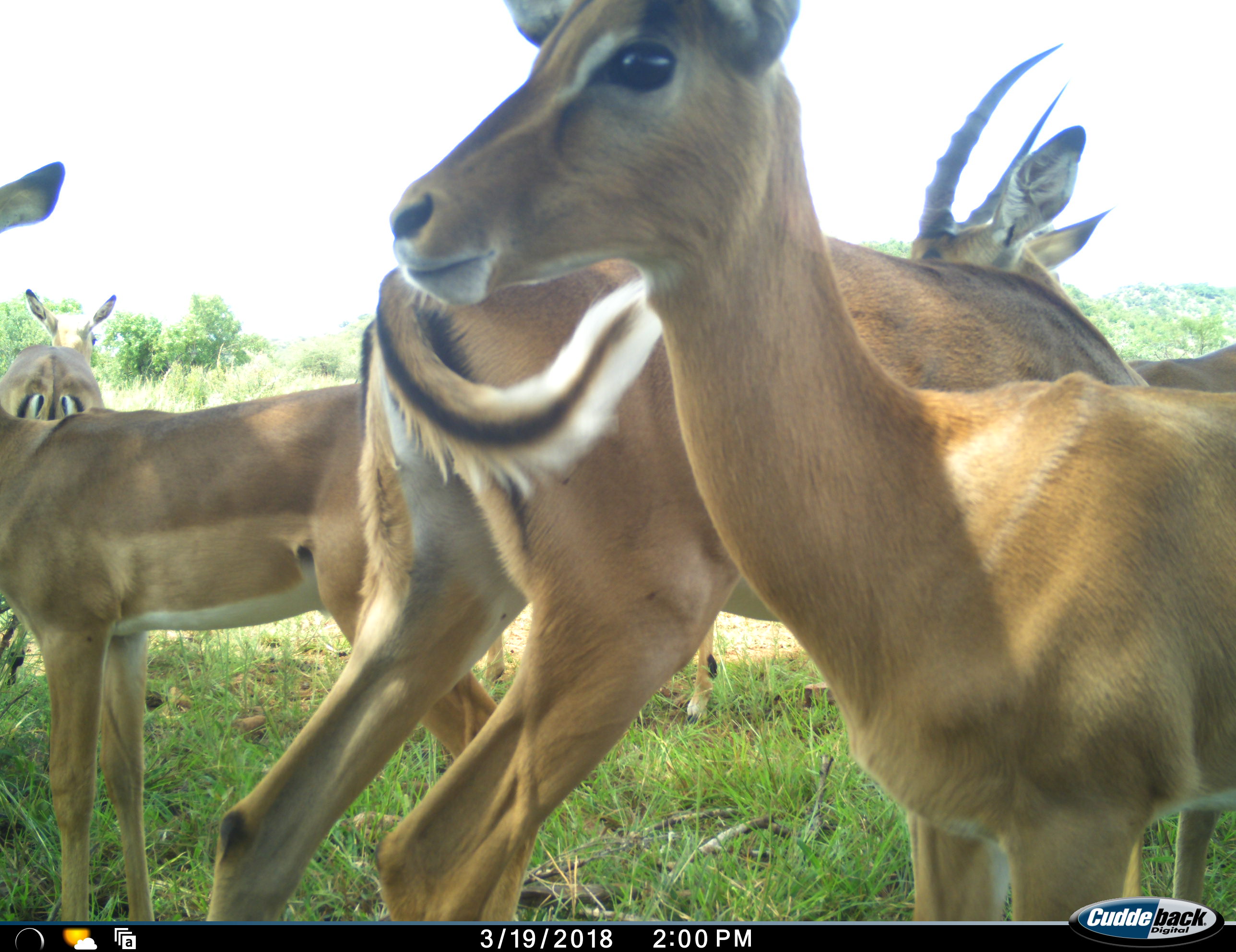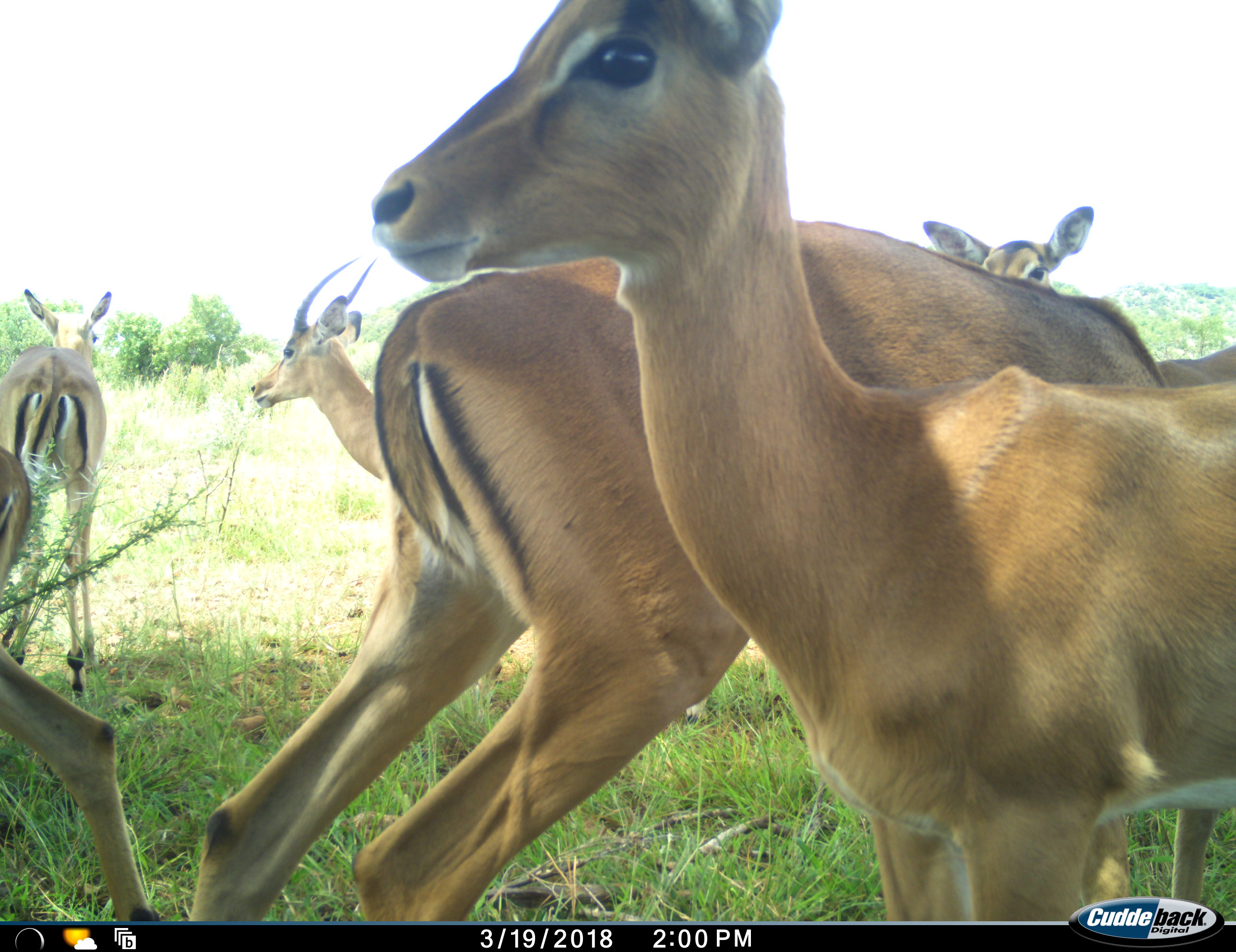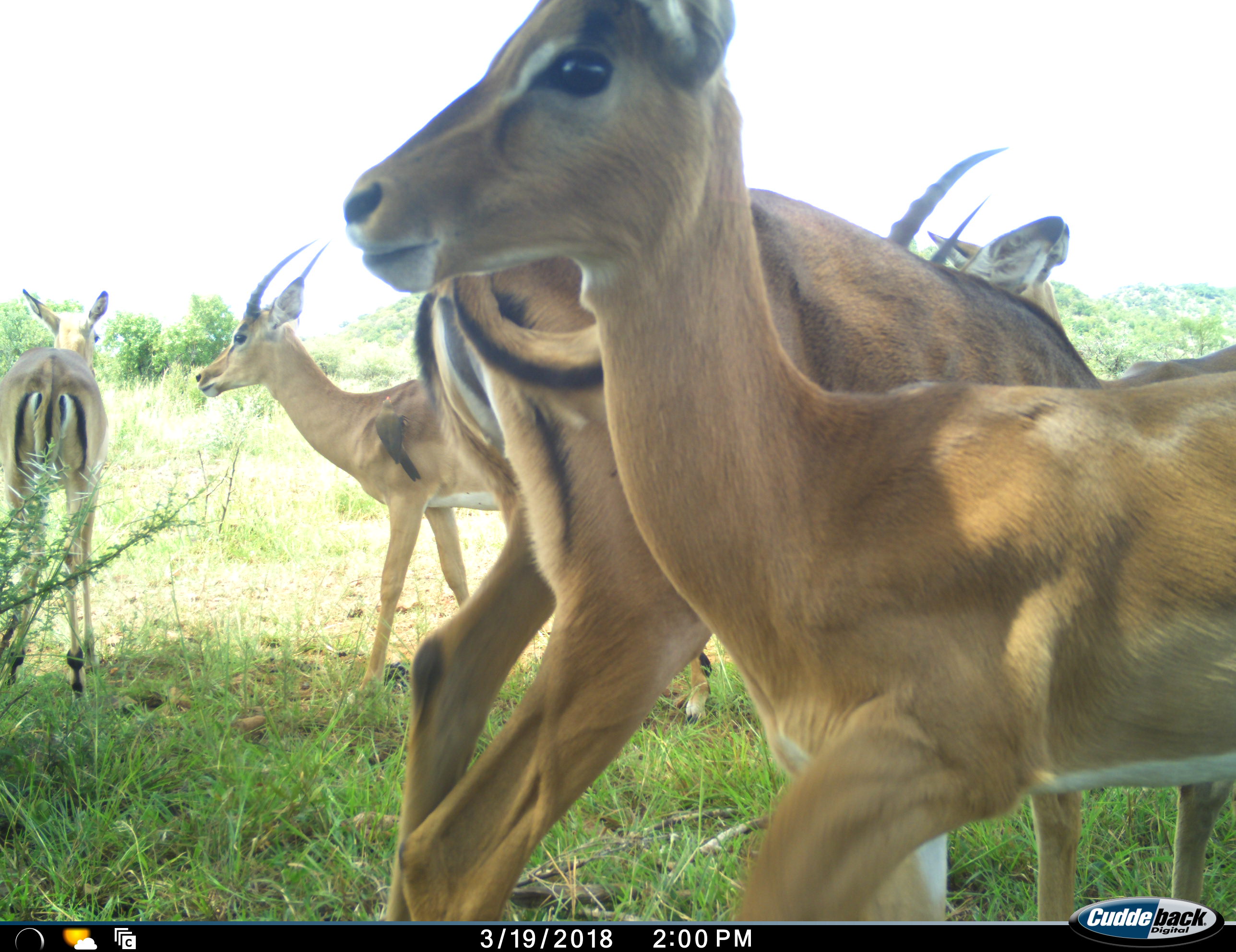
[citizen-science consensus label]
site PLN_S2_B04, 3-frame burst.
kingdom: Animalia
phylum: Chordata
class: Mammalia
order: Artiodactyla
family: Bovidae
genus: Aepyceros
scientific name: Aepyceros melampus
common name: impala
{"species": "impala (Aepyceros melampus)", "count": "6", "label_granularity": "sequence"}